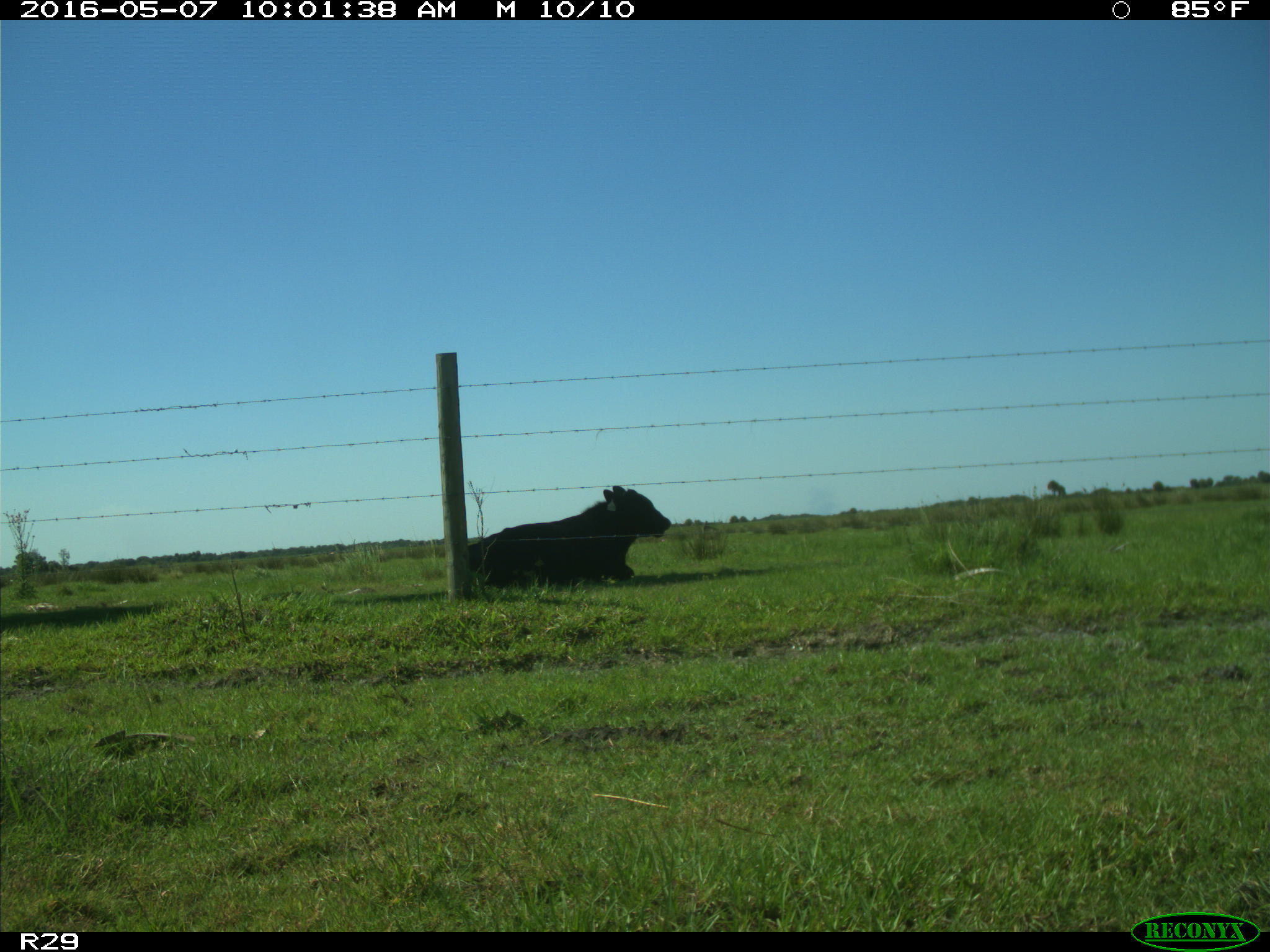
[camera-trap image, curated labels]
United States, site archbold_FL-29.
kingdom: Animalia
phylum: Chordata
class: Mammalia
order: Artiodactyla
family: Bovidae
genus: Bos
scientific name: Bos taurus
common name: domestic cow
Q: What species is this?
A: Bos taurus (domestic cow).